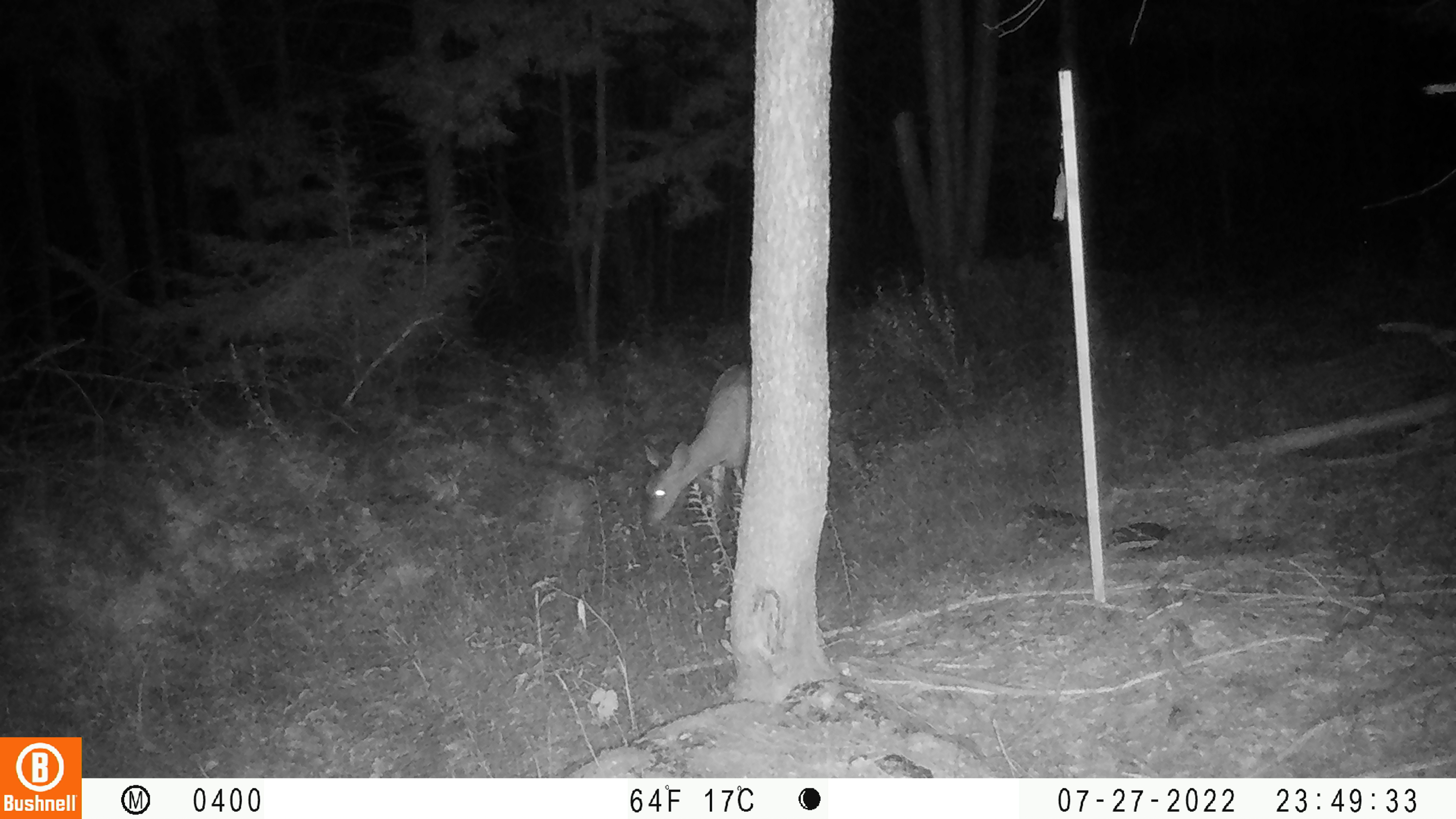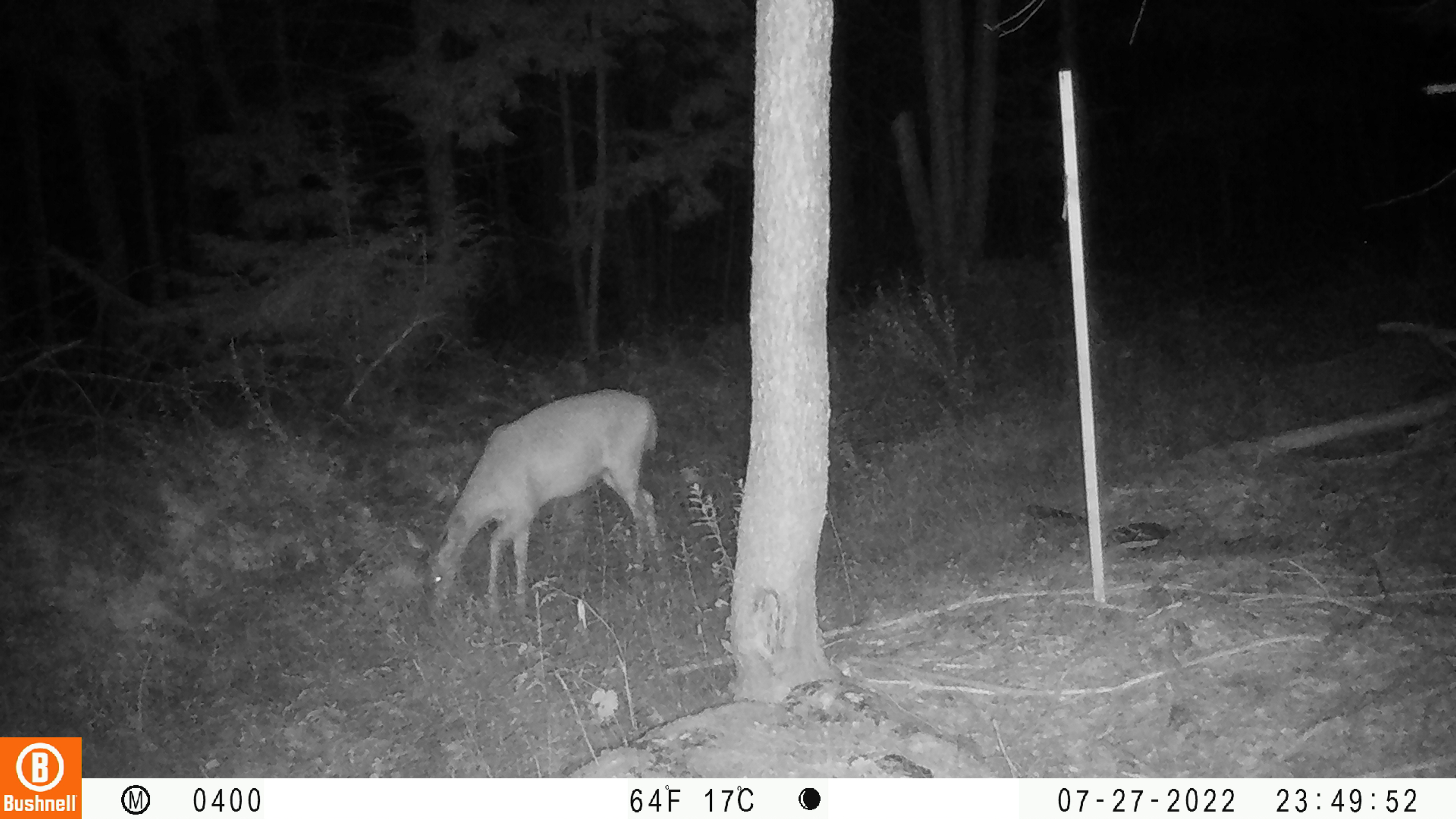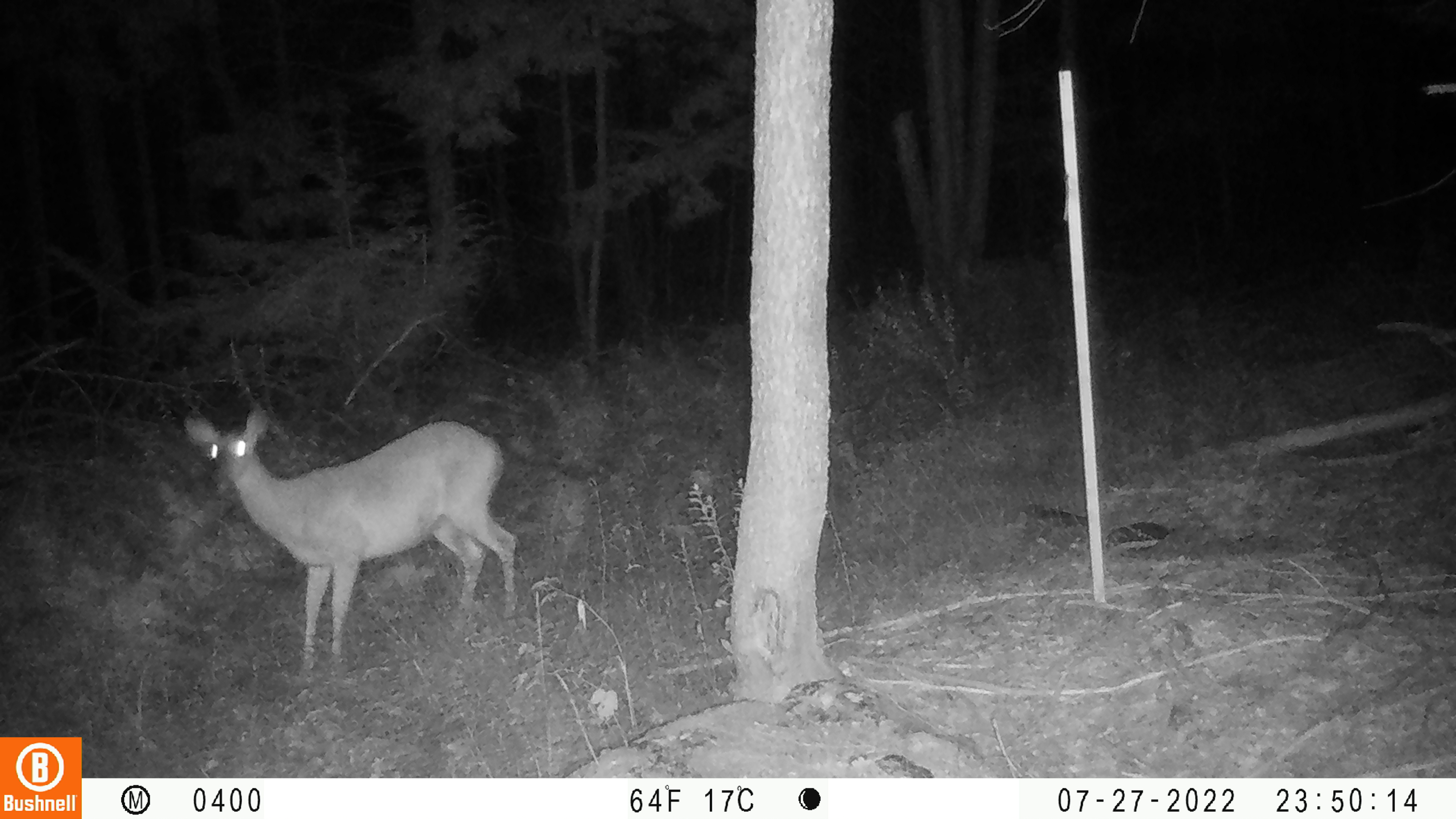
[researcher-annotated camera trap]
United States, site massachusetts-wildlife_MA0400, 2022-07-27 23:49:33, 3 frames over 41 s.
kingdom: Animalia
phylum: Chordata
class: Mammalia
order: Artiodactyla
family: Cervidae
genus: Odocoileus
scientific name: Odocoileus virginianus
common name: white-tailed deer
White-tailed deer (Odocoileus virginianus).